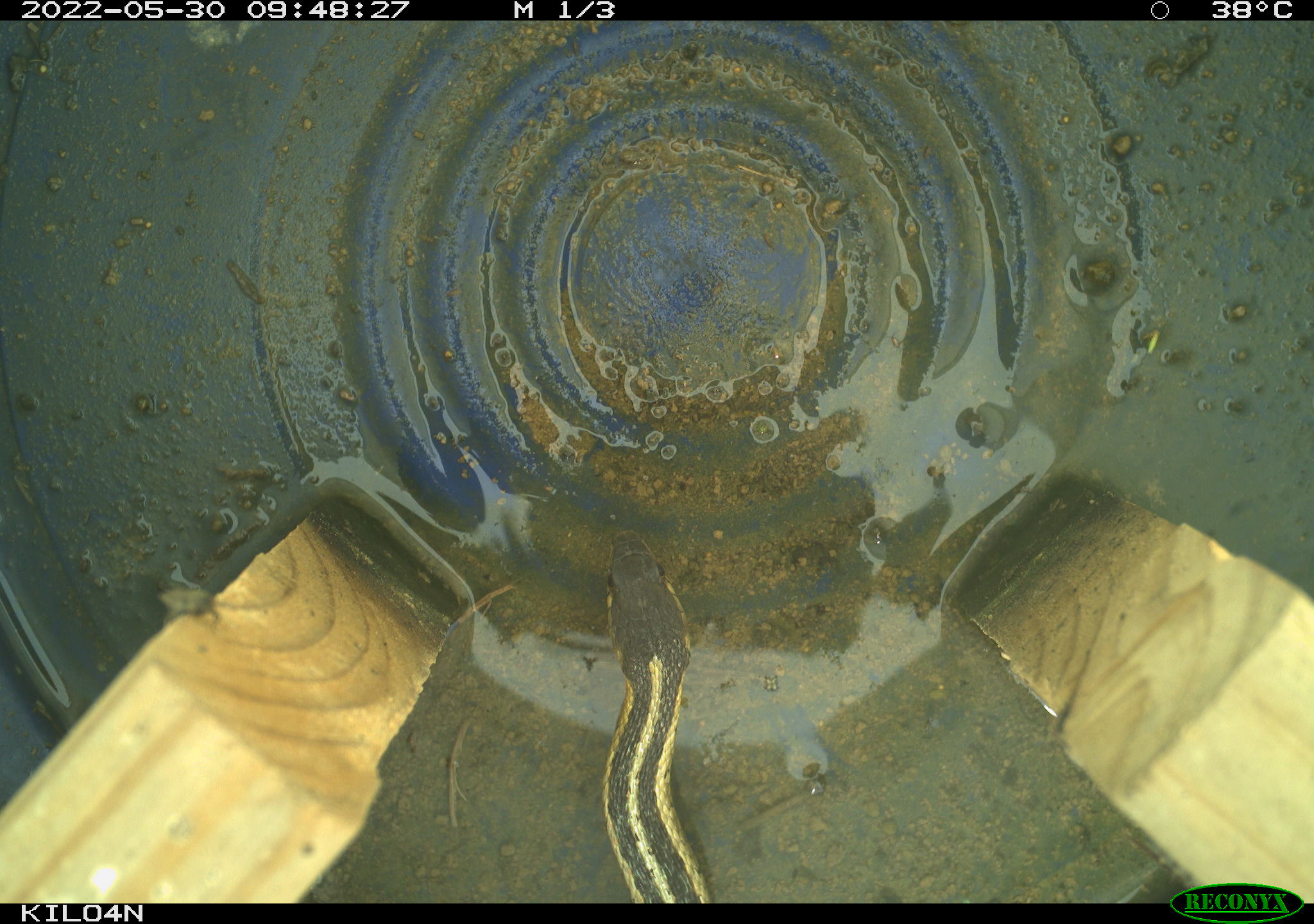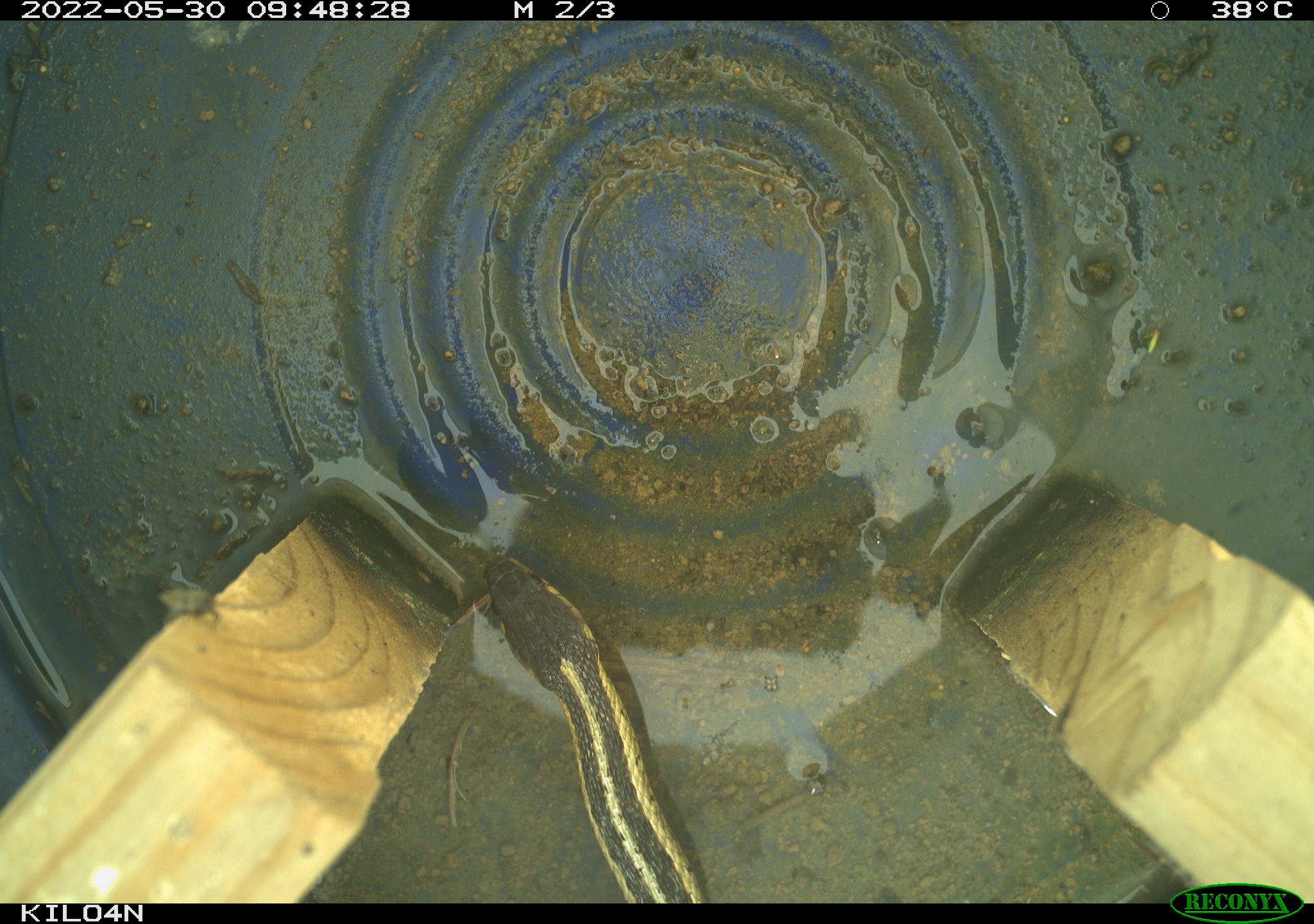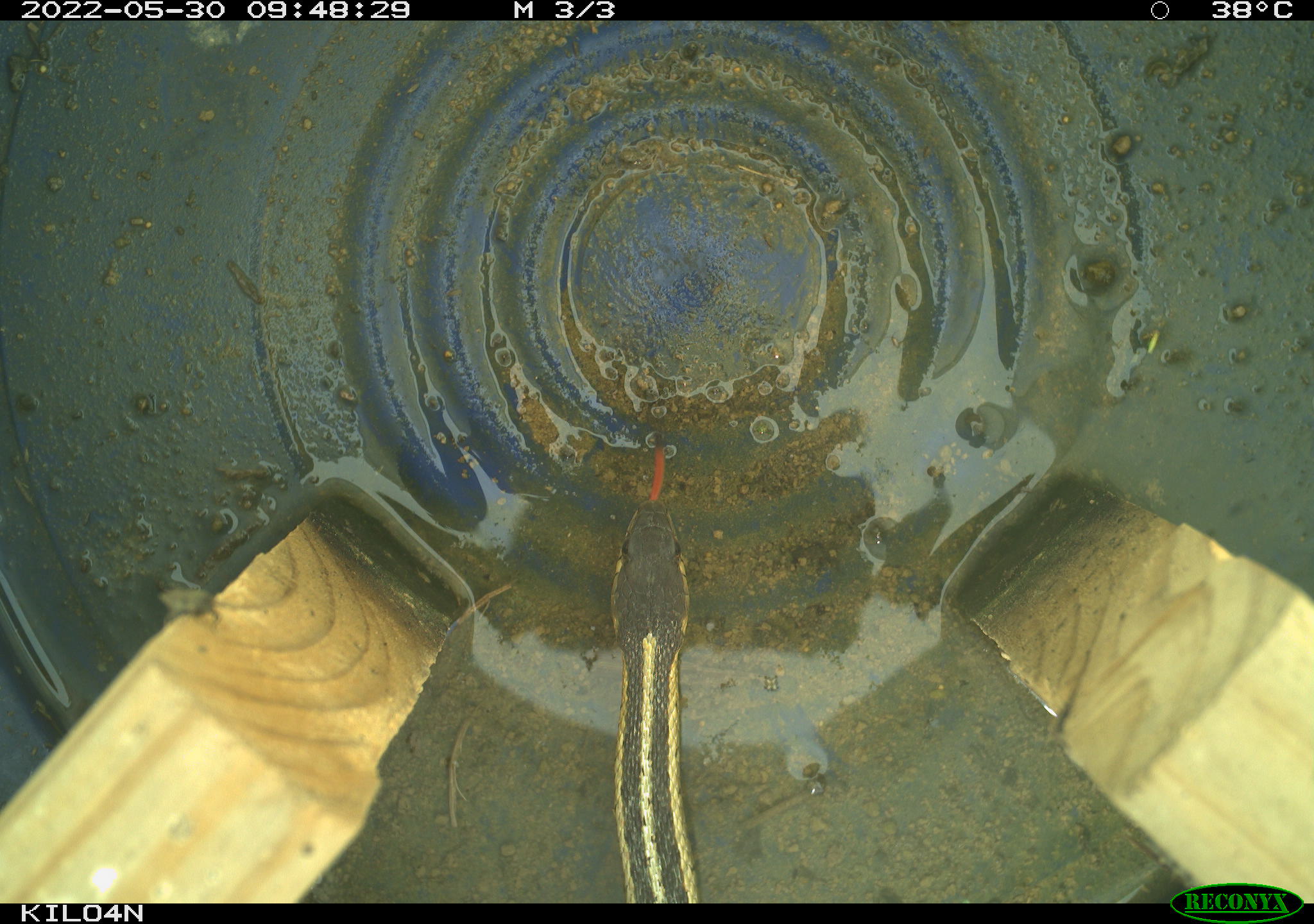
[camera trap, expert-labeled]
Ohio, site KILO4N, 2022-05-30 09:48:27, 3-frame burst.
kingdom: Animalia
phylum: Chordata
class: Reptilia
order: Squamata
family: Colubridae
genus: Thamnophis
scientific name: Thamnophis sirtalis sirtalis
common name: eastern gartersnake